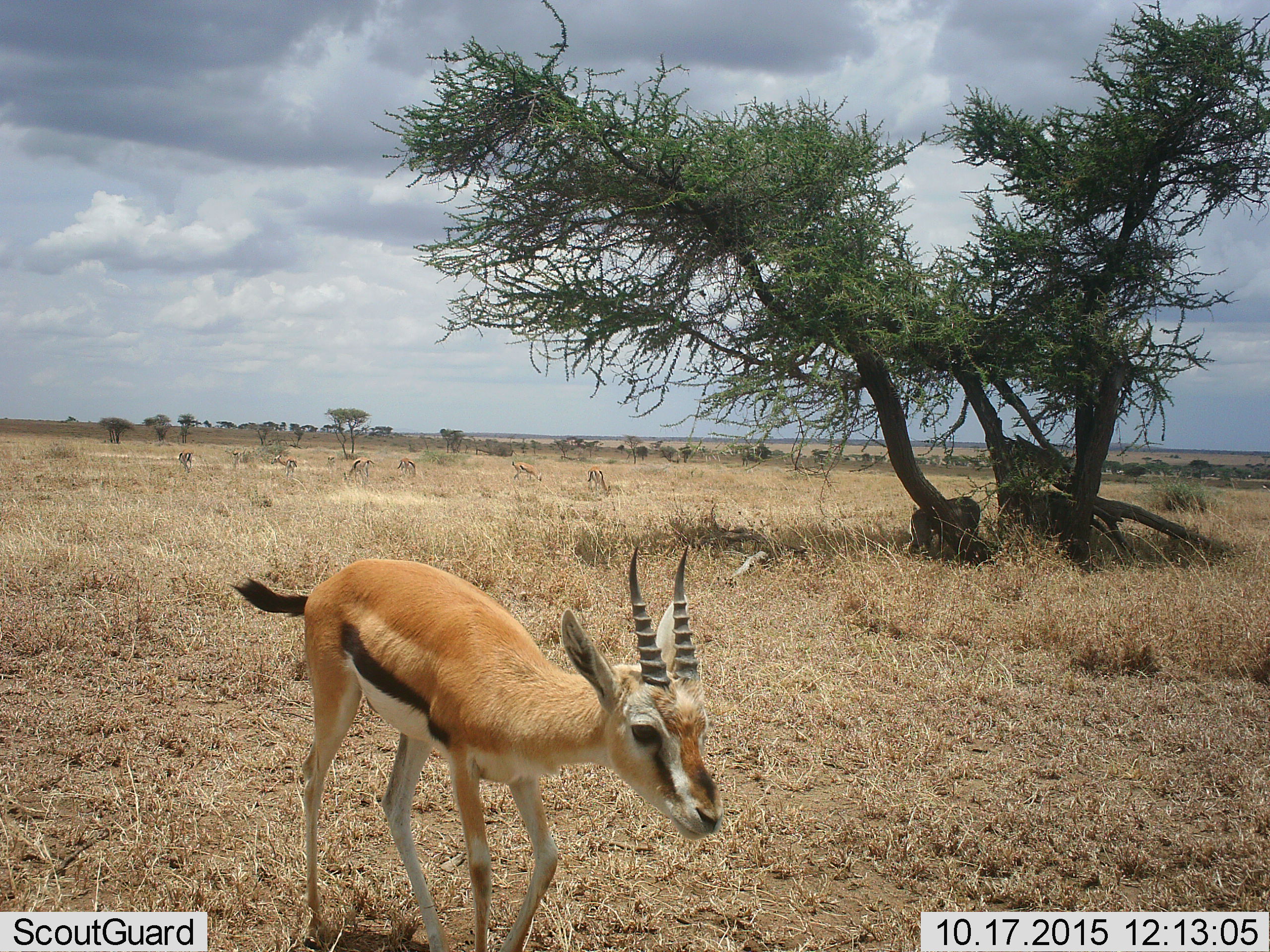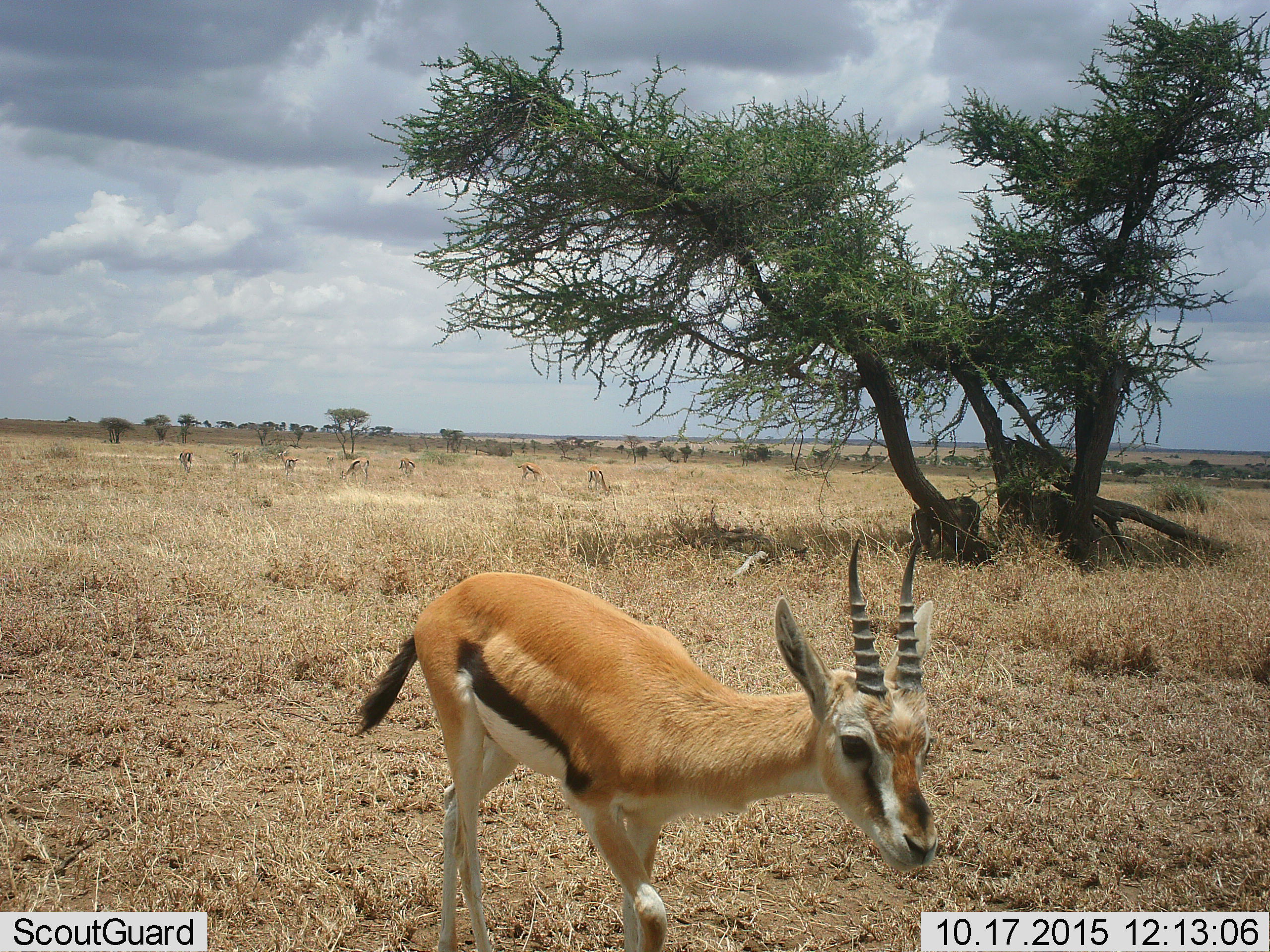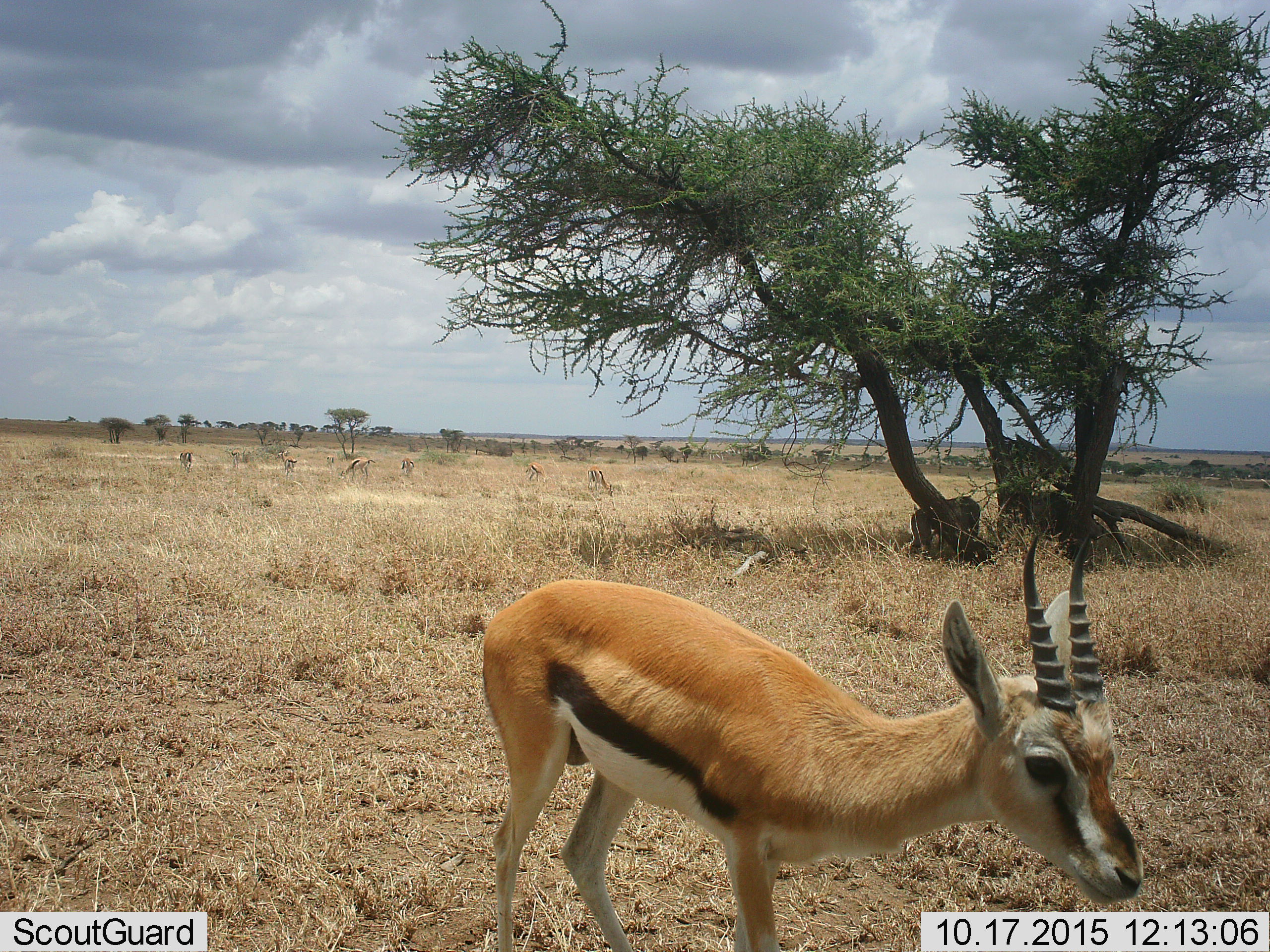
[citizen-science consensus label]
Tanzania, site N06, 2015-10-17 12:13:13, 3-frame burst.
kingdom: Animalia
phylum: Chordata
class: Mammalia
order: Artiodactyla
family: Bovidae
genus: Eudorcas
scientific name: Eudorcas thomsonii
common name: thomson's gazelle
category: gazellethomsons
Gazellethomsons (thomson's gazelle) (Eudorcas thomsonii), count 1. Behavior (volunteer vote fractions): standing 22%, resting 0%, moving 78%, interacting 0%. Young present (vote fraction): 33%. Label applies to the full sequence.